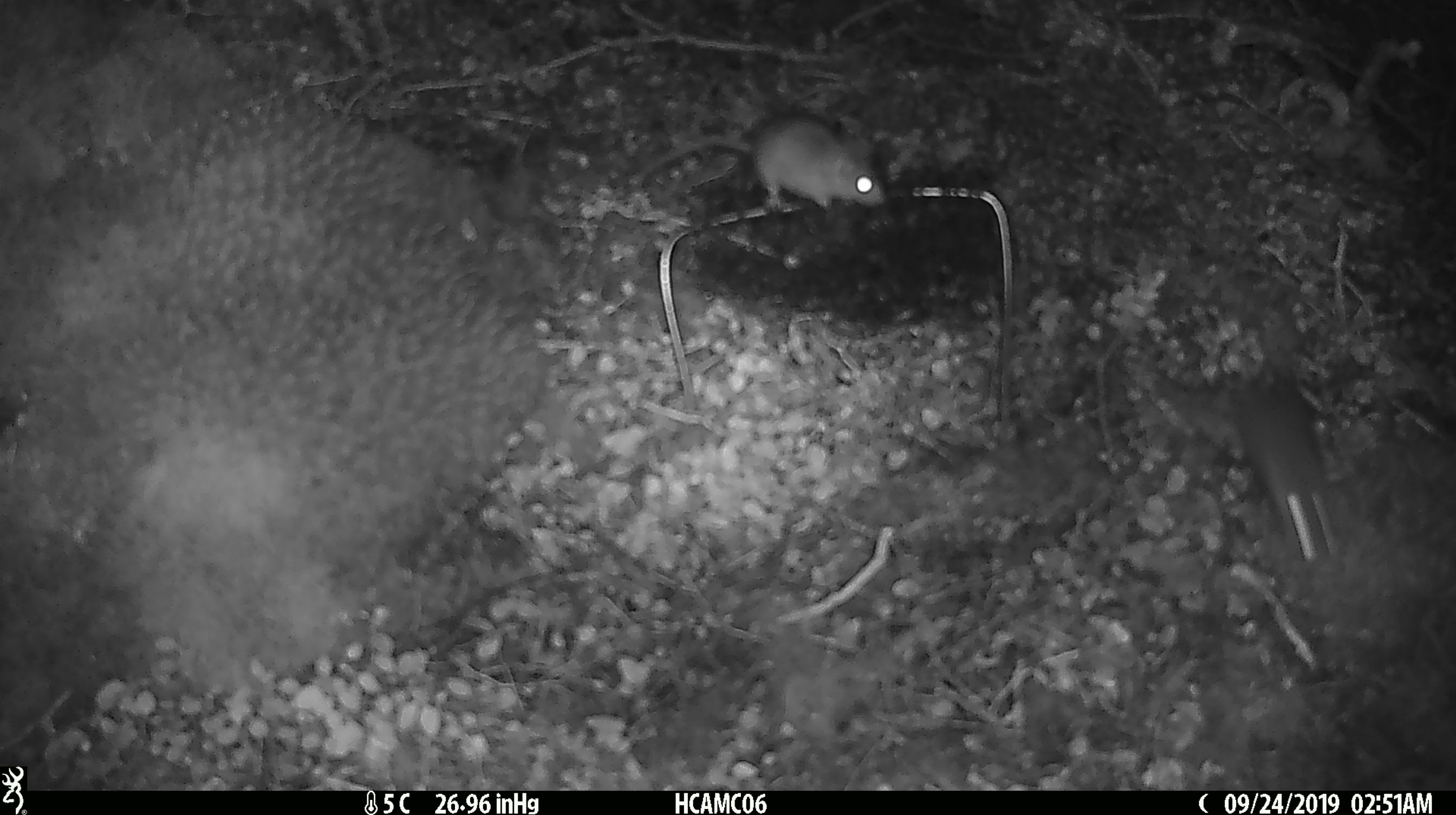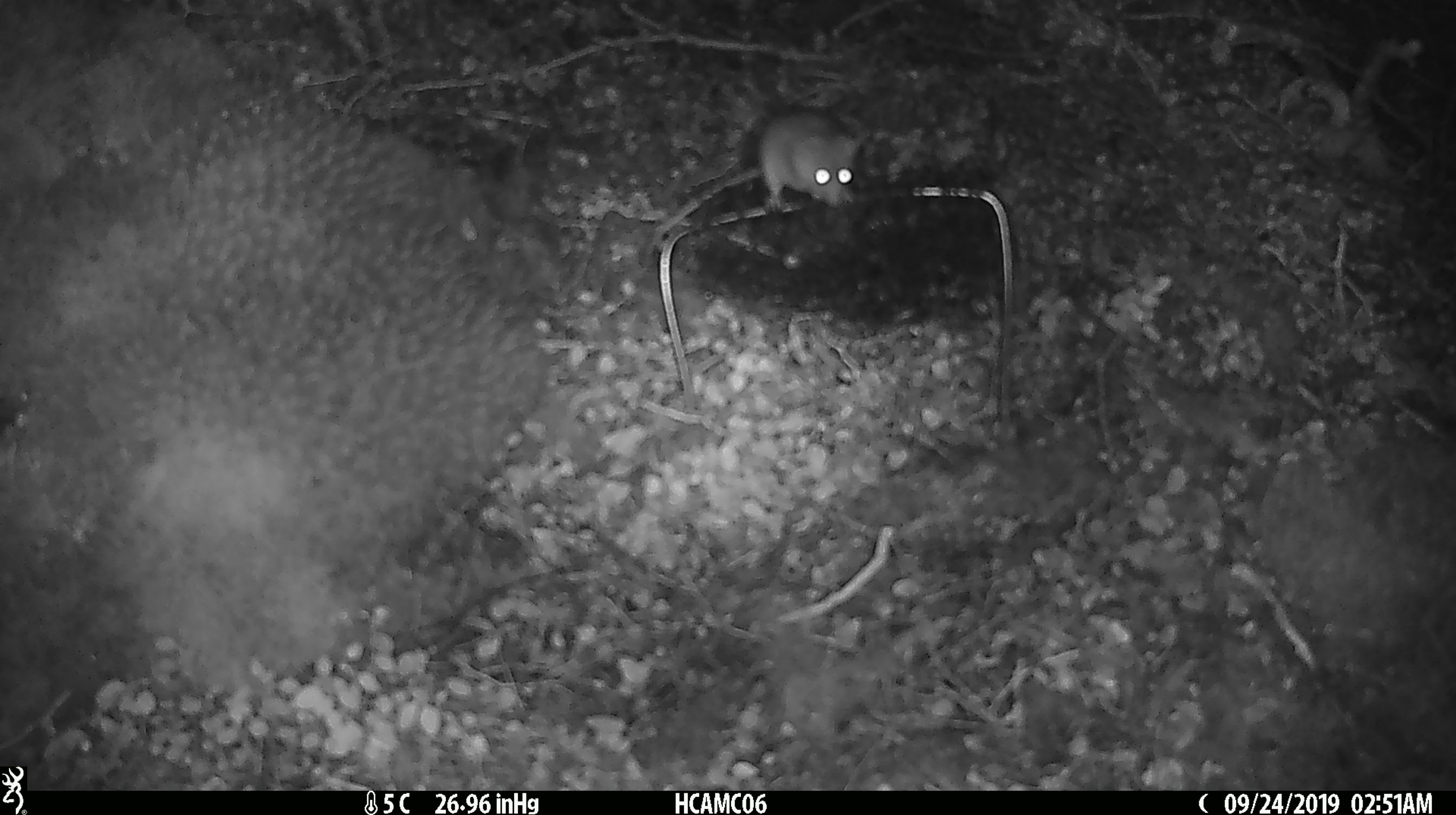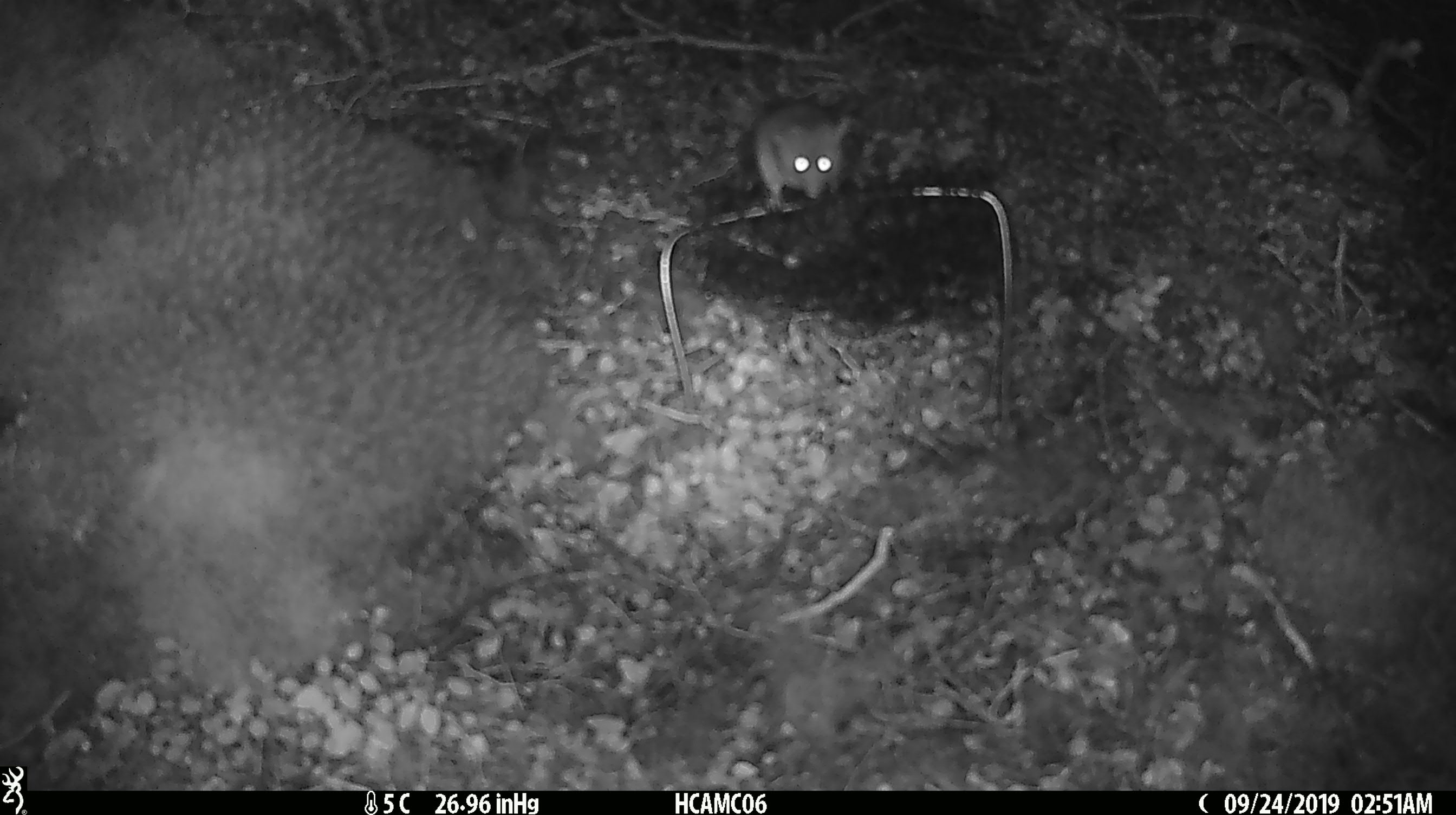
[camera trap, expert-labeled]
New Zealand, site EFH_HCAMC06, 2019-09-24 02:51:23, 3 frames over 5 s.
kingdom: Animalia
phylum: Chordata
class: Mammalia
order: Rodentia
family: Muridae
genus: Mus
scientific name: Mus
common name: mouse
Mouse (Mus).